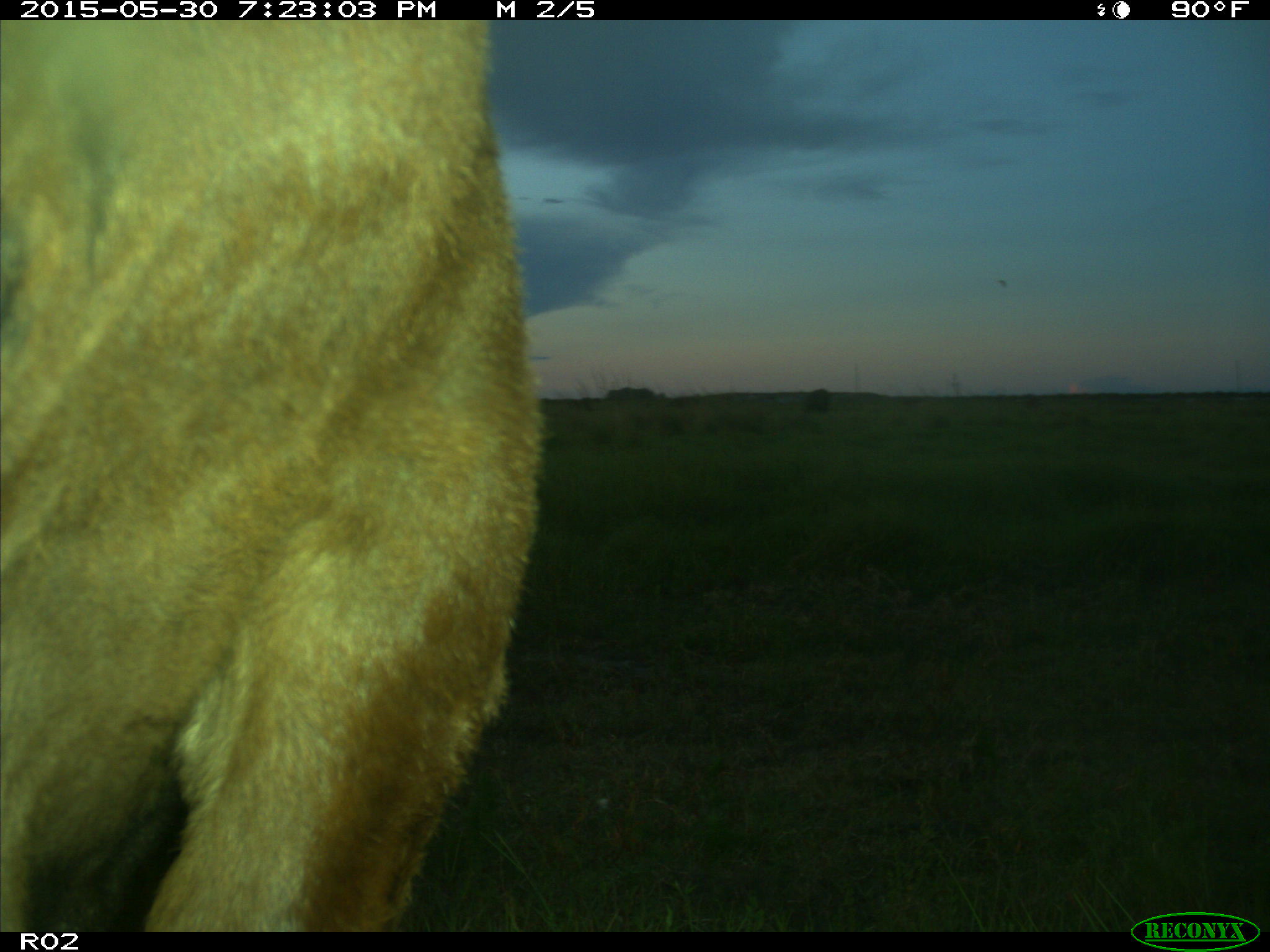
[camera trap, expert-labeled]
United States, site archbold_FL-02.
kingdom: Animalia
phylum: Chordata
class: Mammalia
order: Artiodactyla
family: Bovidae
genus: Bos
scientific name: Bos taurus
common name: domestic cow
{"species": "Bos taurus (domestic cow)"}